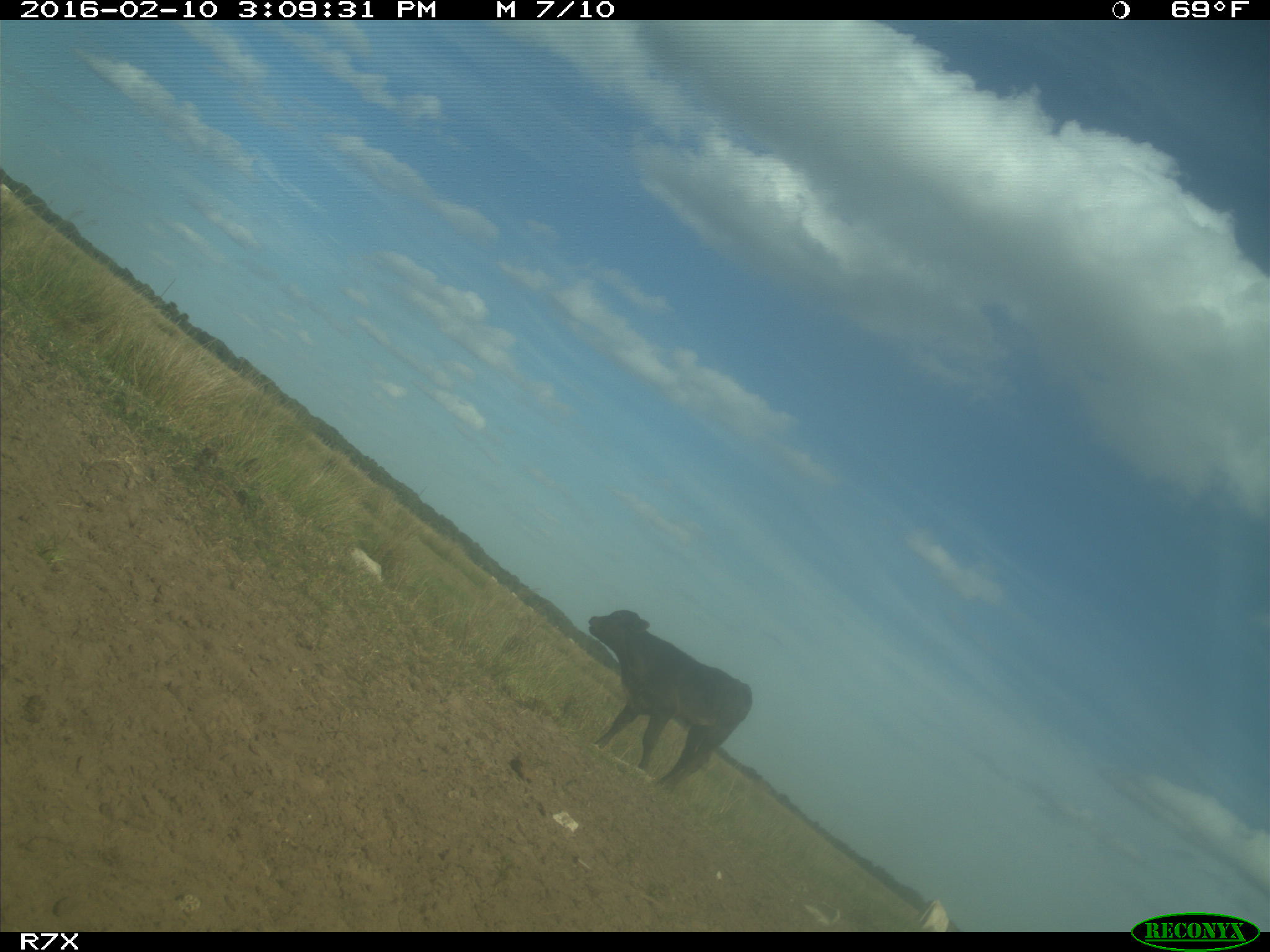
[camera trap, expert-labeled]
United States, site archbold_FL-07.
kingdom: Animalia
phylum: Chordata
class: Mammalia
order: Artiodactyla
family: Bovidae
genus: Bos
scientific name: Bos taurus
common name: domestic cow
Bos taurus (domestic cow).